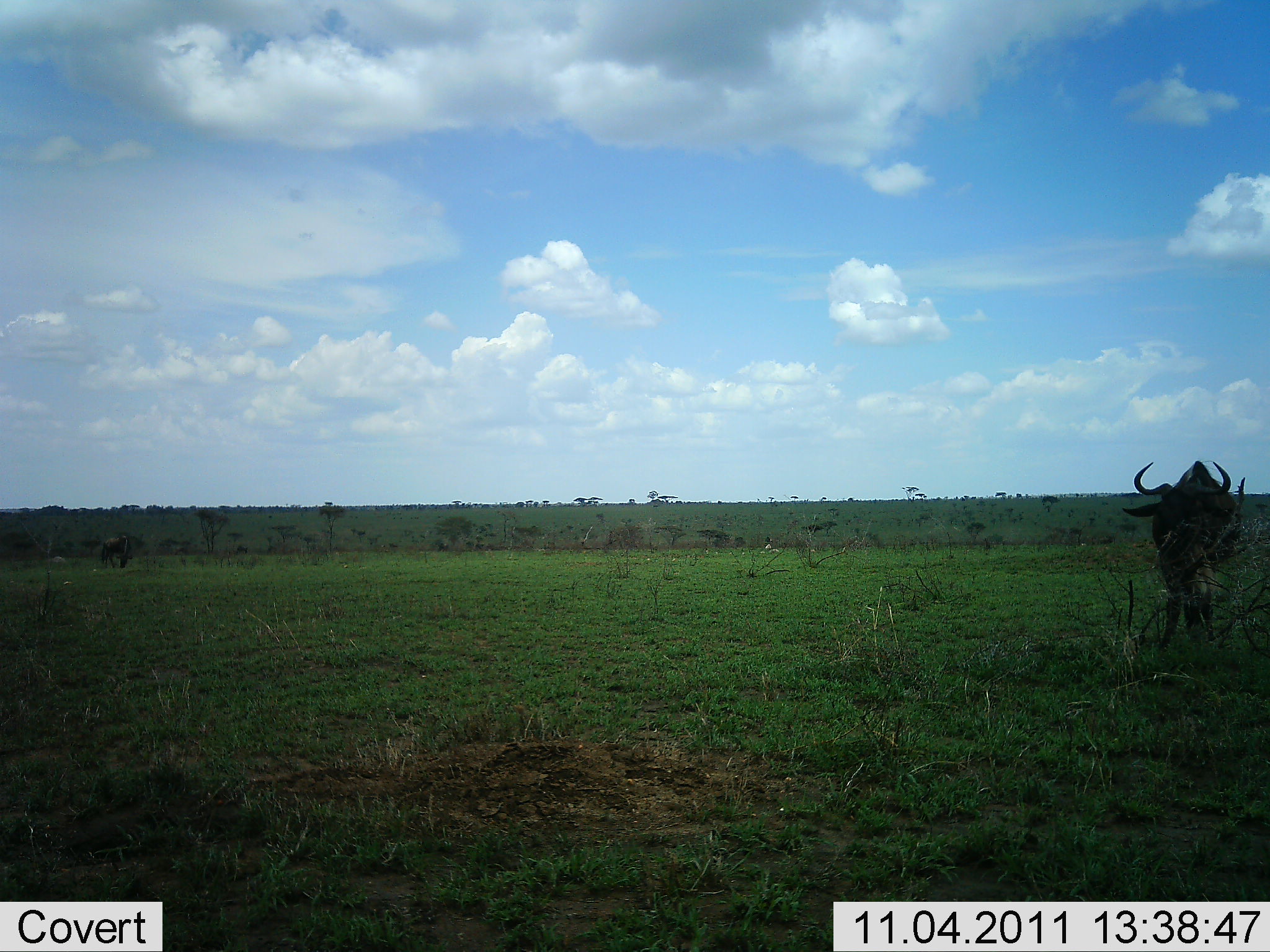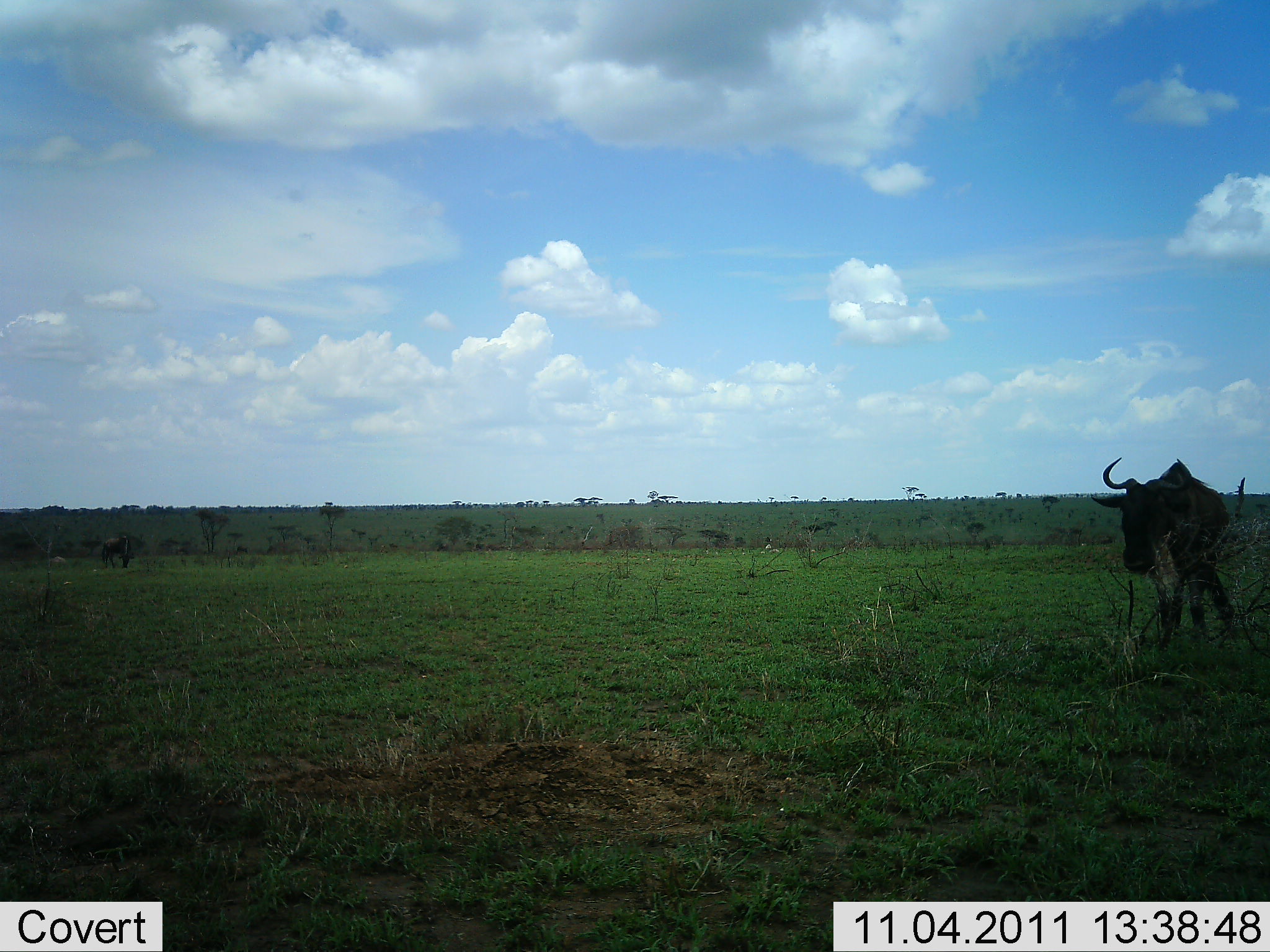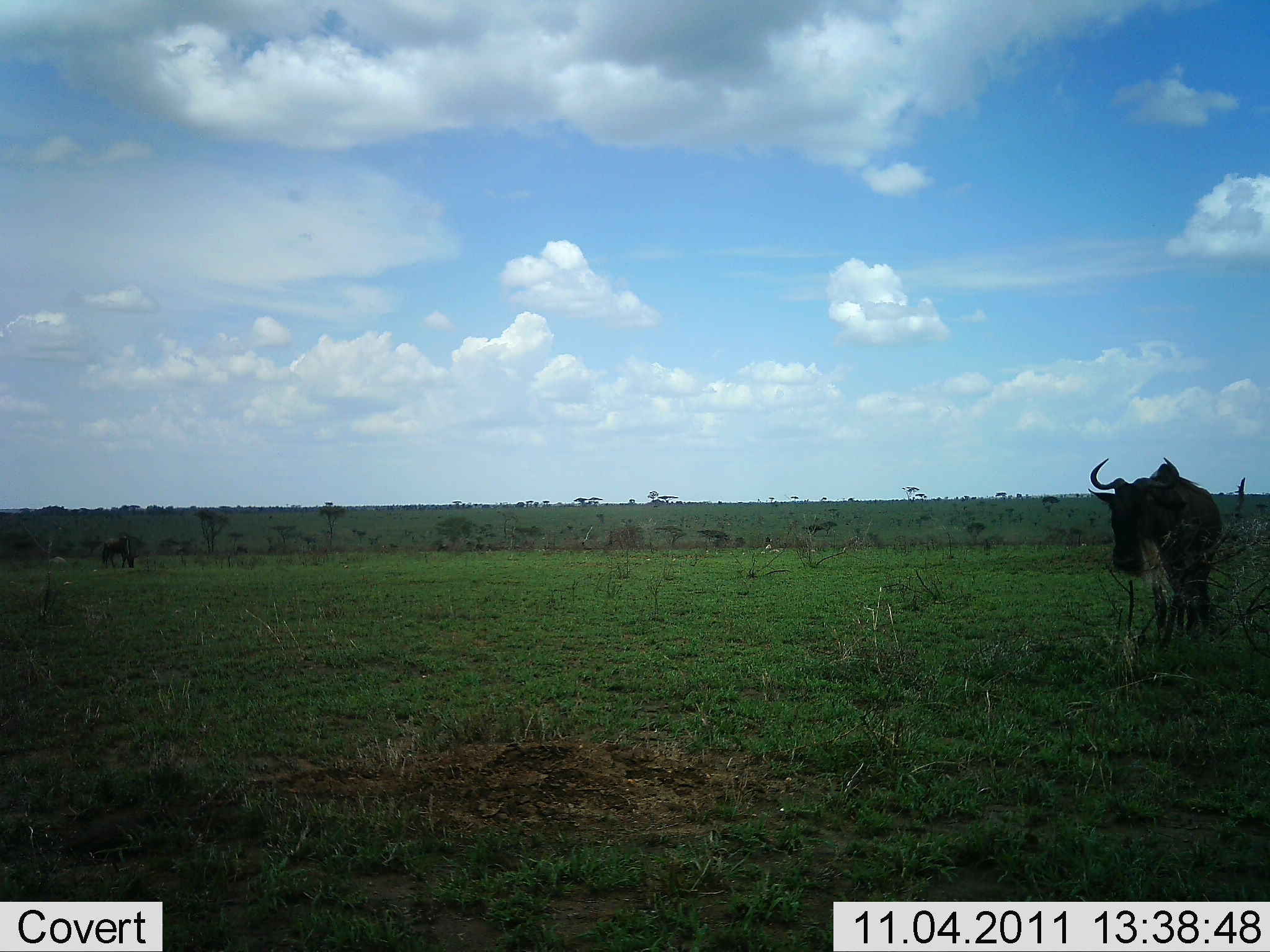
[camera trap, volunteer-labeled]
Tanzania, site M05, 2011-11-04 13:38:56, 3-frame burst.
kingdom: Animalia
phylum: Chordata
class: Mammalia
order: Artiodactyla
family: Bovidae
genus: Connochaetes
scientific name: Connochaetes taurinus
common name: blue wildebeest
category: wildebeest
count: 1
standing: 50%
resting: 0%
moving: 42%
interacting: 0%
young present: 0%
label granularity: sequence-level